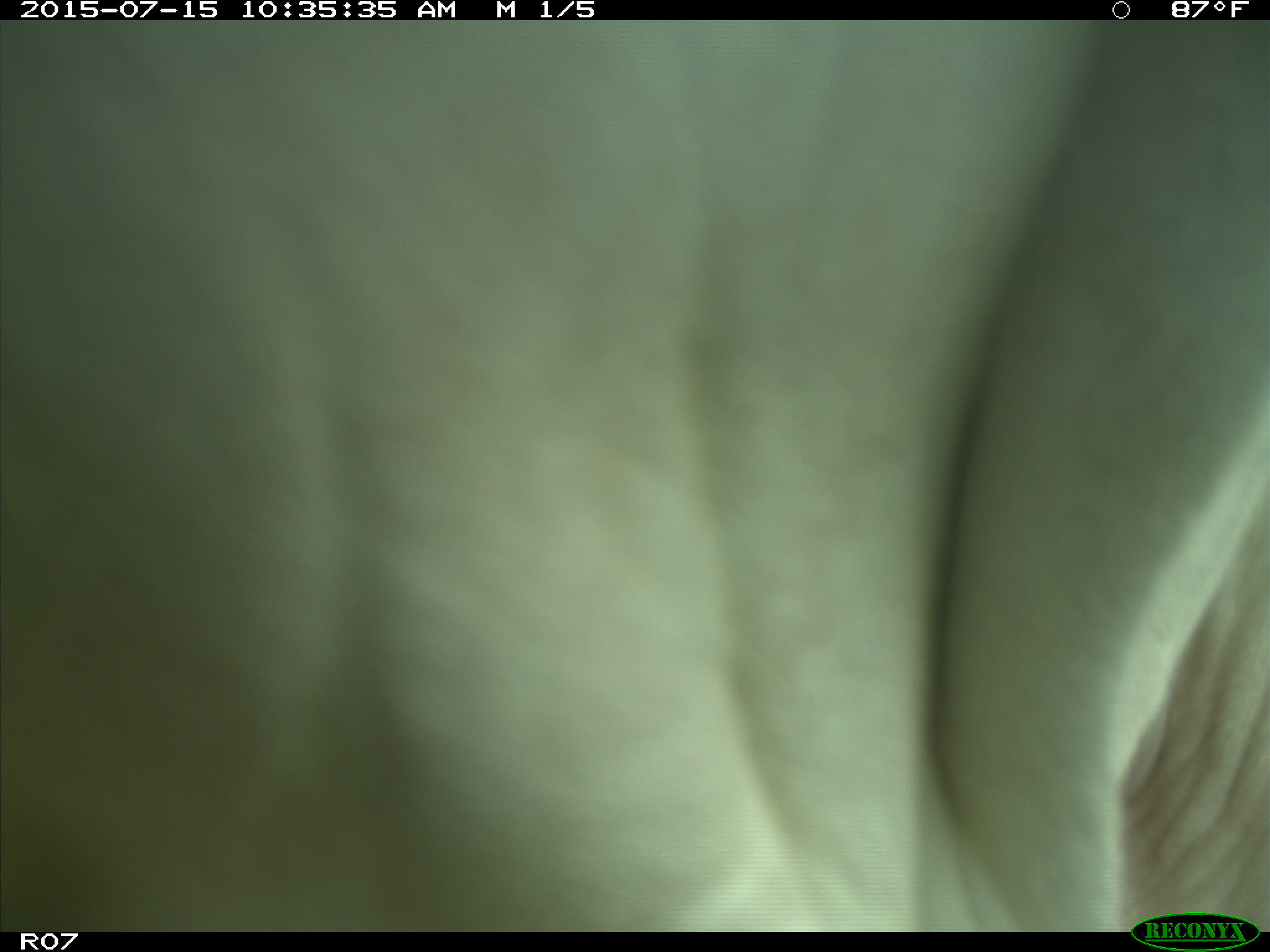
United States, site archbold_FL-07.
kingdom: Animalia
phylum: Chordata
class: Mammalia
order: Artiodactyla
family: Bovidae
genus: Bos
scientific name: Bos taurus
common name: domestic cow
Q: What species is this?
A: Bos taurus (domestic cow).